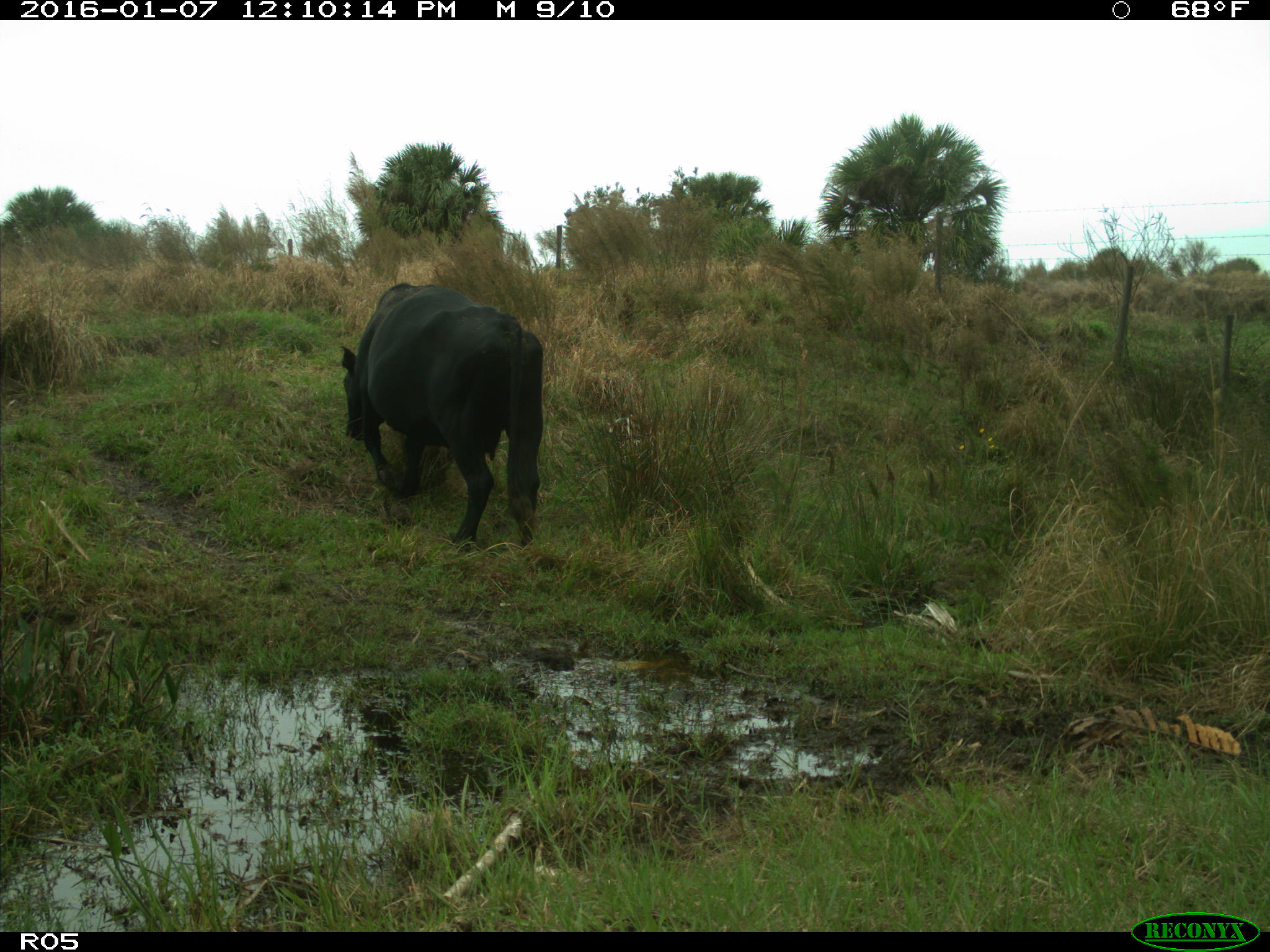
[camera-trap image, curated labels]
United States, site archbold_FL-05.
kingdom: Animalia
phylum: Chordata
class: Mammalia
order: Artiodactyla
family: Bovidae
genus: Bos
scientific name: Bos taurus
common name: domestic cow